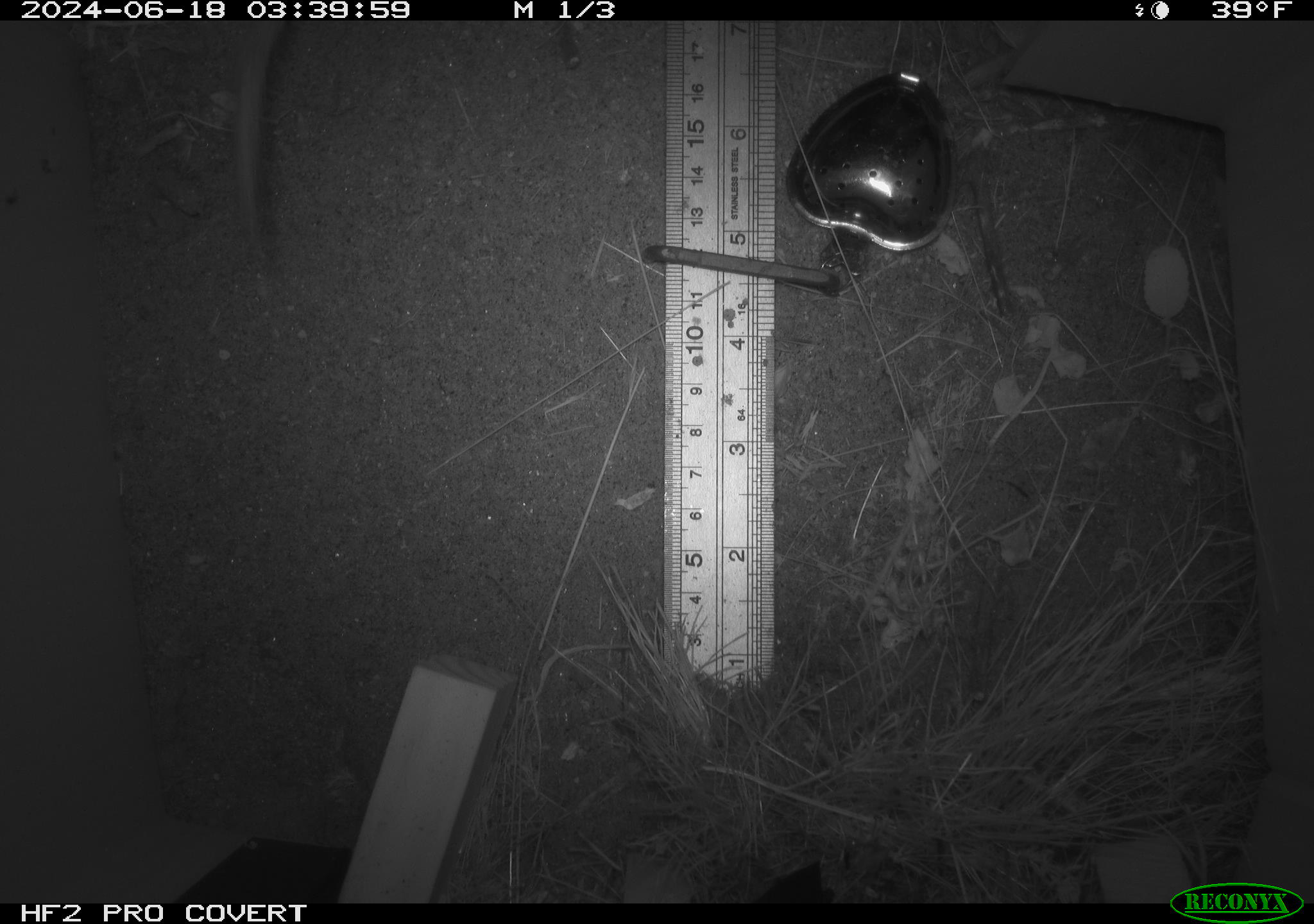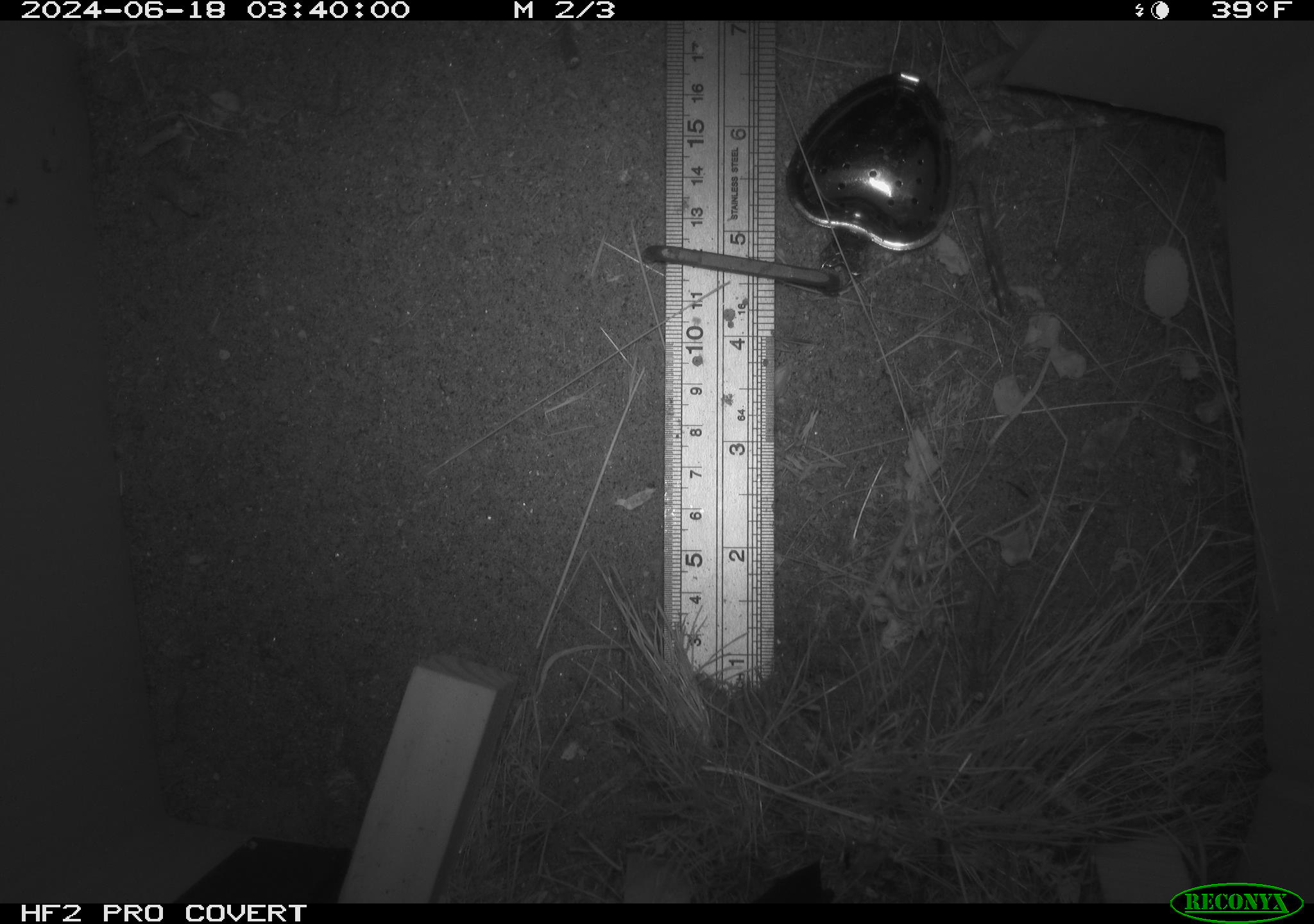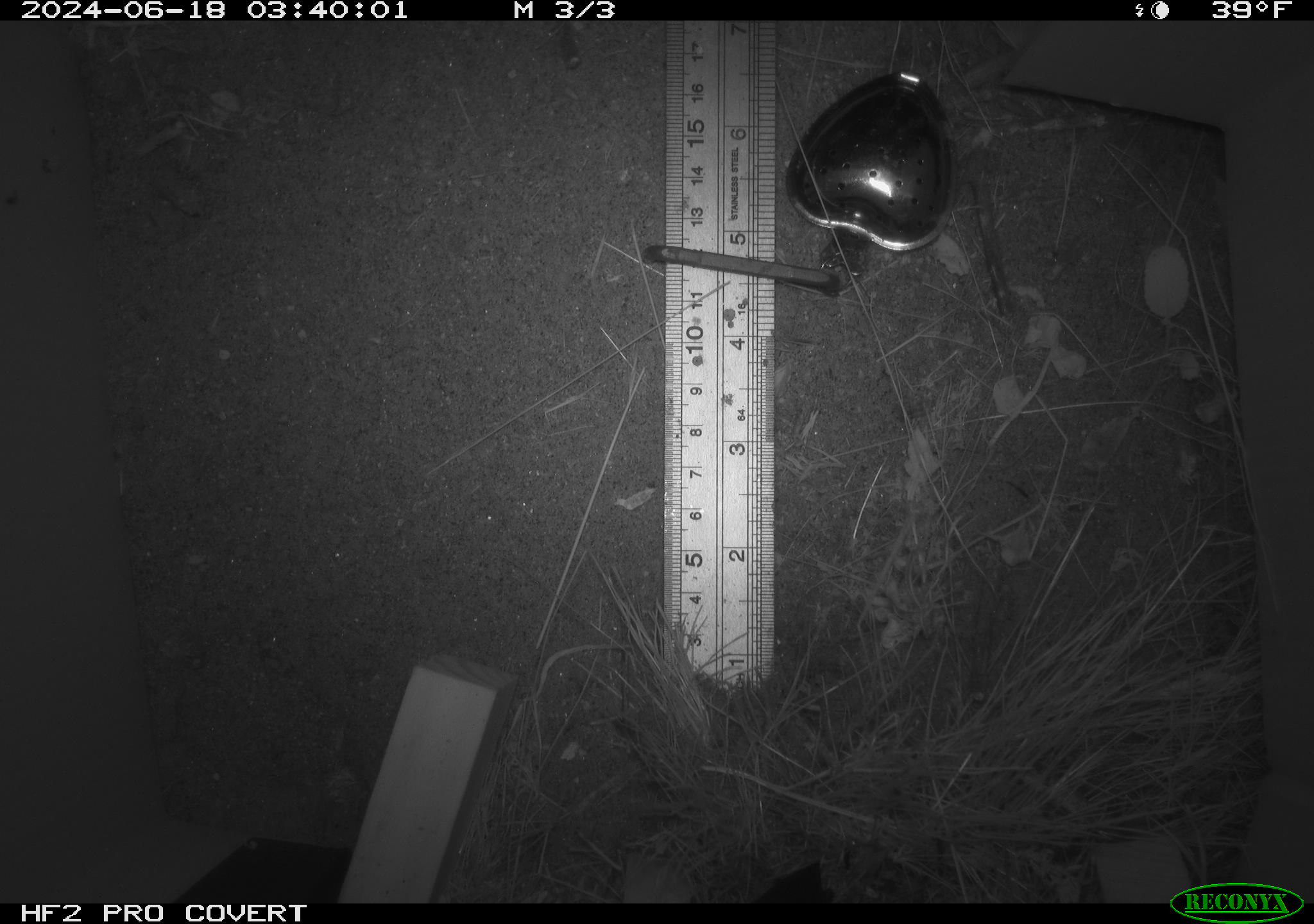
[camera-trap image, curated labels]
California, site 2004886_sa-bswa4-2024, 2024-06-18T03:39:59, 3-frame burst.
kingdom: Animalia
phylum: Chordata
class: Mammalia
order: Rodentia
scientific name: Rodentia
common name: rodent